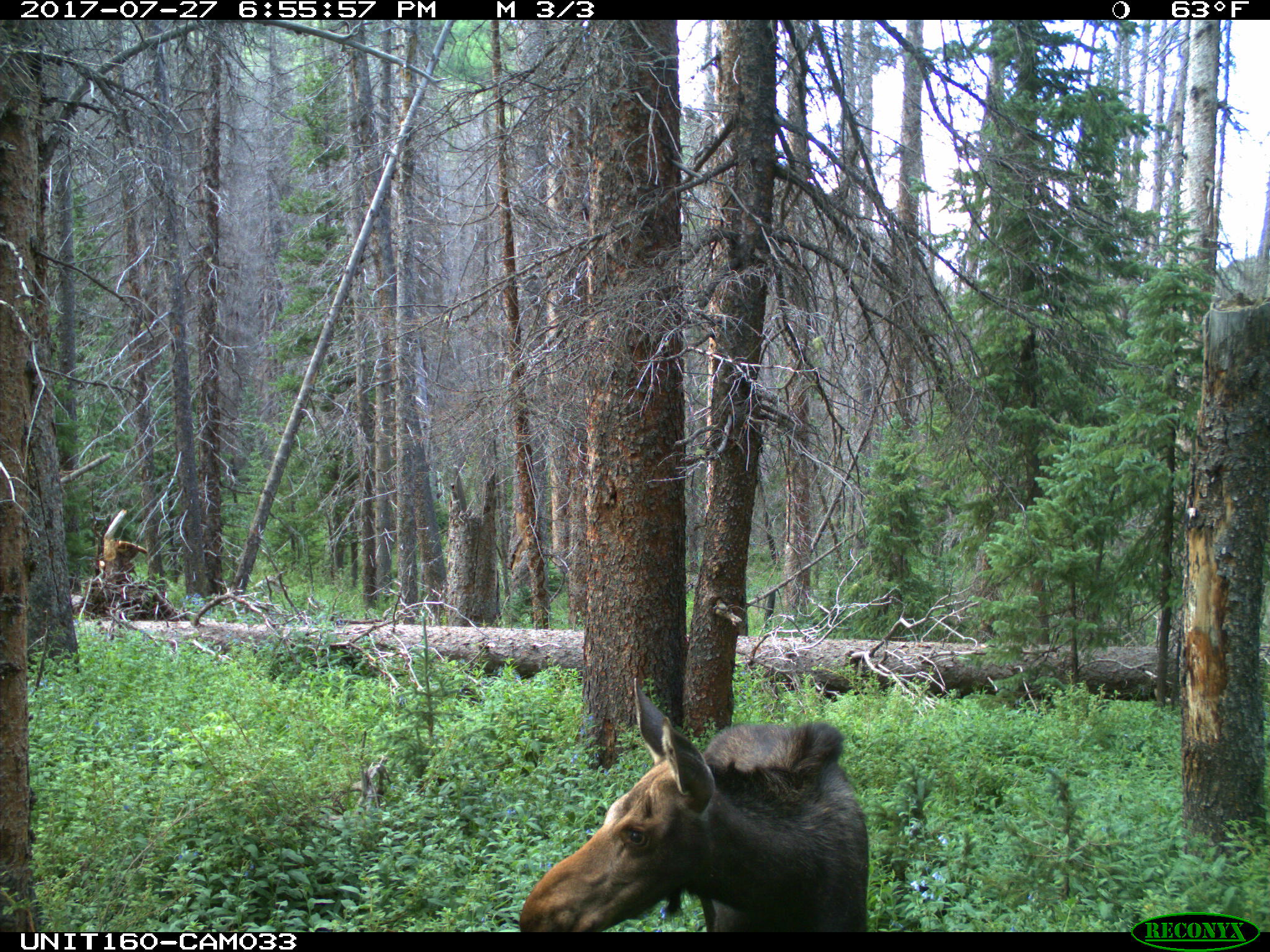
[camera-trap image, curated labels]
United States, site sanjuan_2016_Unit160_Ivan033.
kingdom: Animalia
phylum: Chordata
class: Mammalia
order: Artiodactyla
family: Cervidae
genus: Alces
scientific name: Alces alces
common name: moose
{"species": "Alces alces (moose)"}